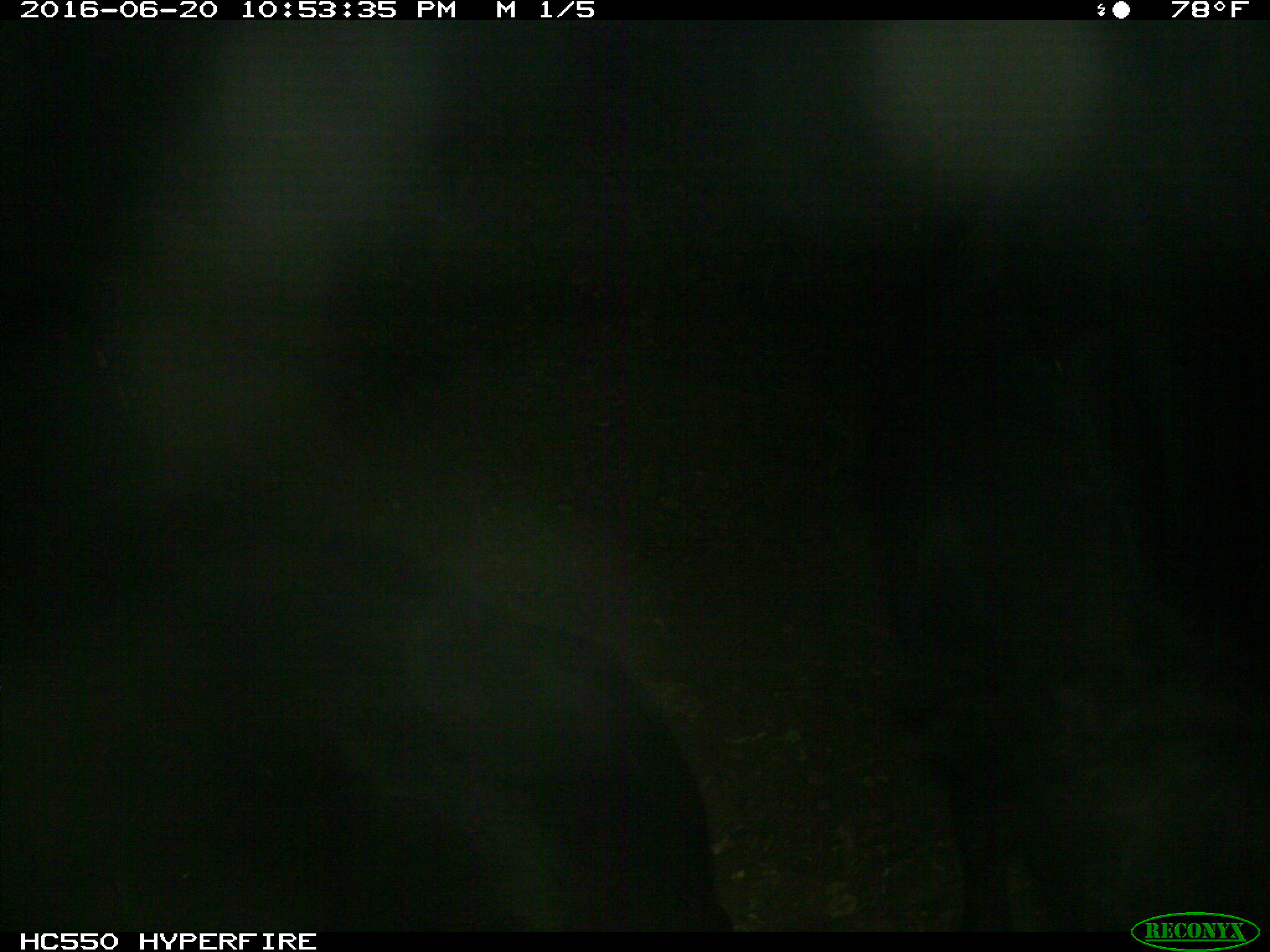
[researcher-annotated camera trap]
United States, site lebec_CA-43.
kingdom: Animalia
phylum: Chordata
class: Mammalia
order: Artiodactyla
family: Bovidae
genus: Bos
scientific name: Bos taurus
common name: domestic cow